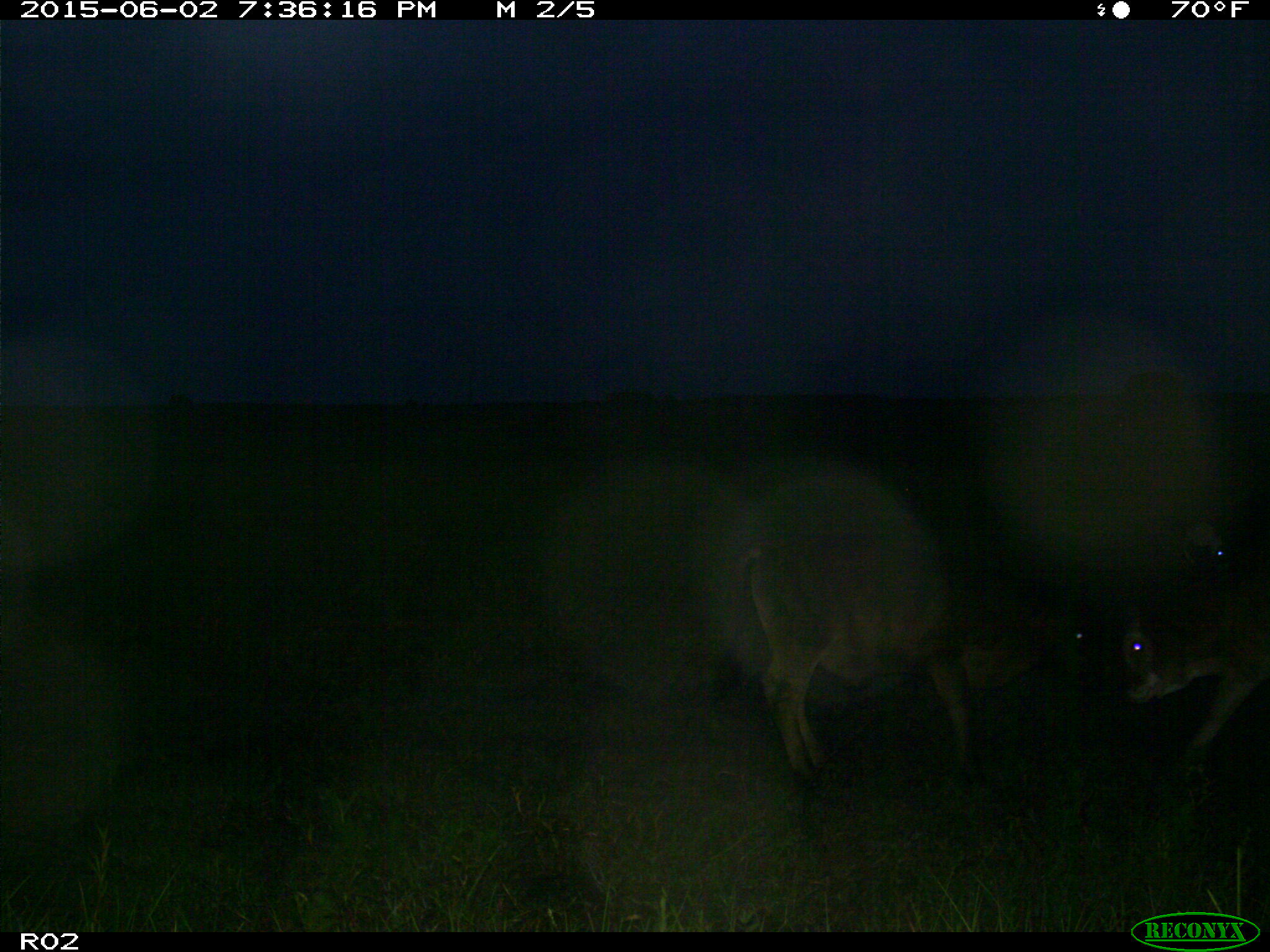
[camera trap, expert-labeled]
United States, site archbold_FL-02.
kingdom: Animalia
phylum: Chordata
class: Mammalia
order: Artiodactyla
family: Bovidae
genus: Bos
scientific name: Bos taurus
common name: domestic cow